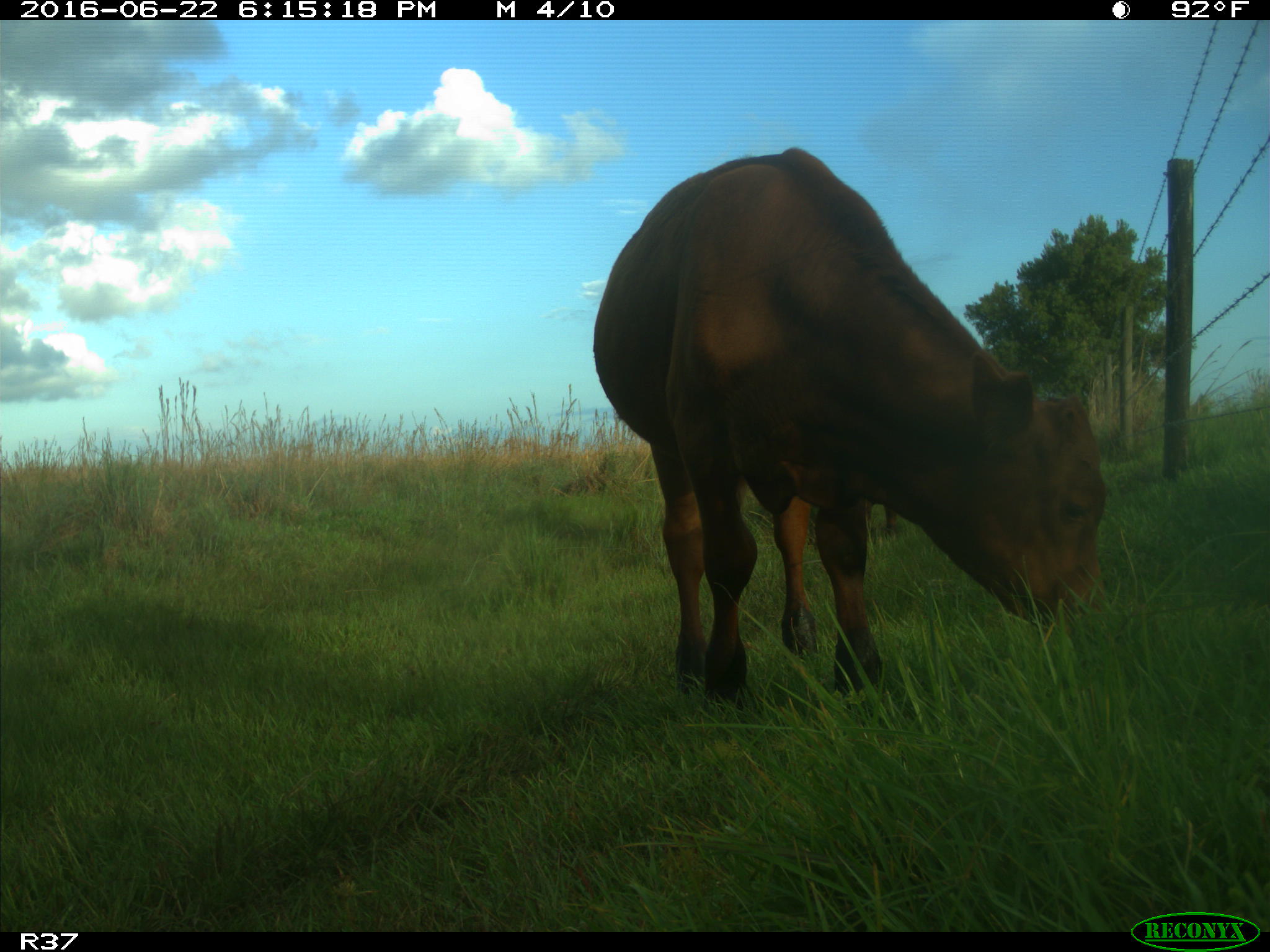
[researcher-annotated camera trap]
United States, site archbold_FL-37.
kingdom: Animalia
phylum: Chordata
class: Mammalia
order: Artiodactyla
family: Bovidae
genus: Bos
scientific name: Bos taurus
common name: domestic cow